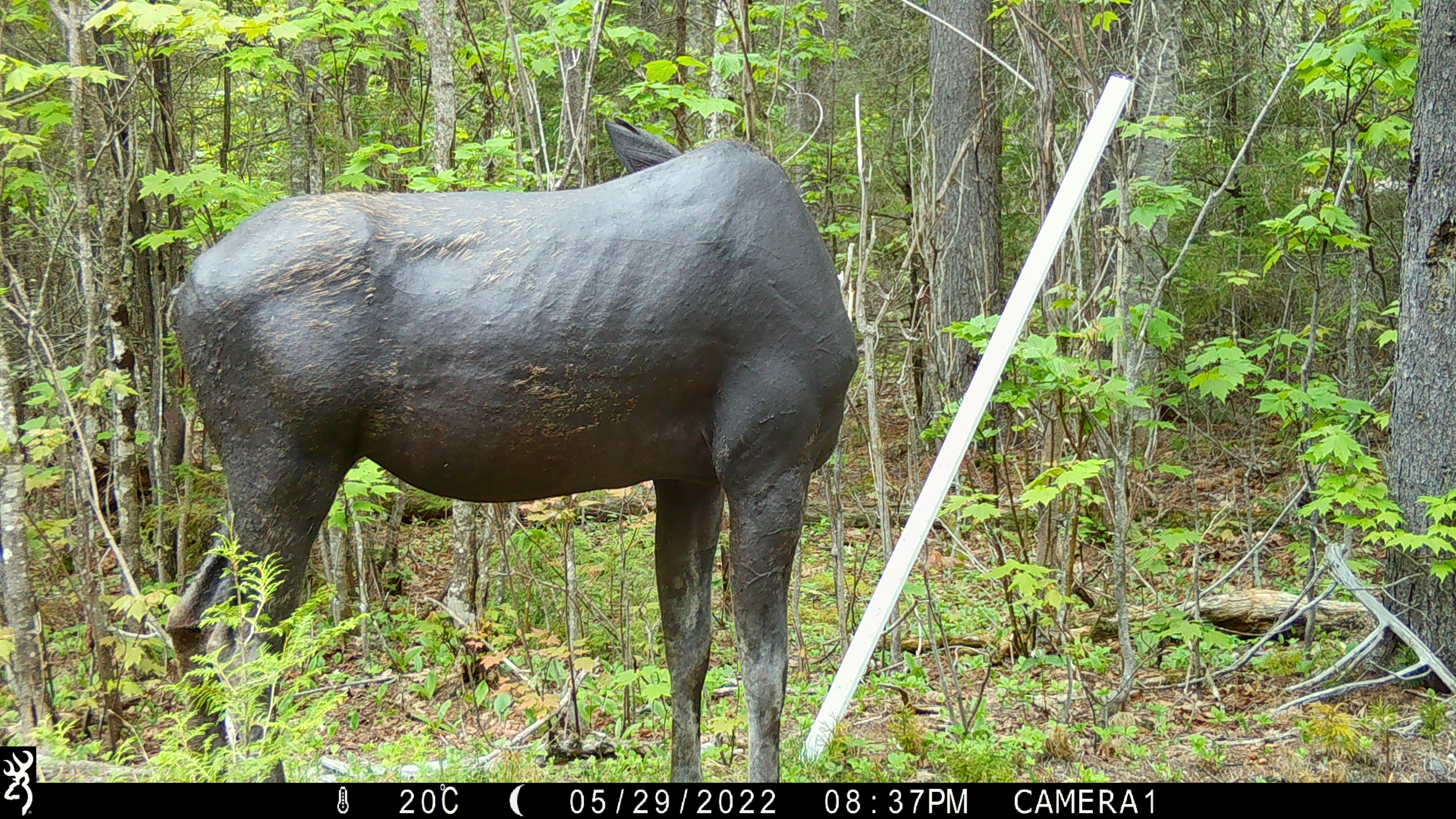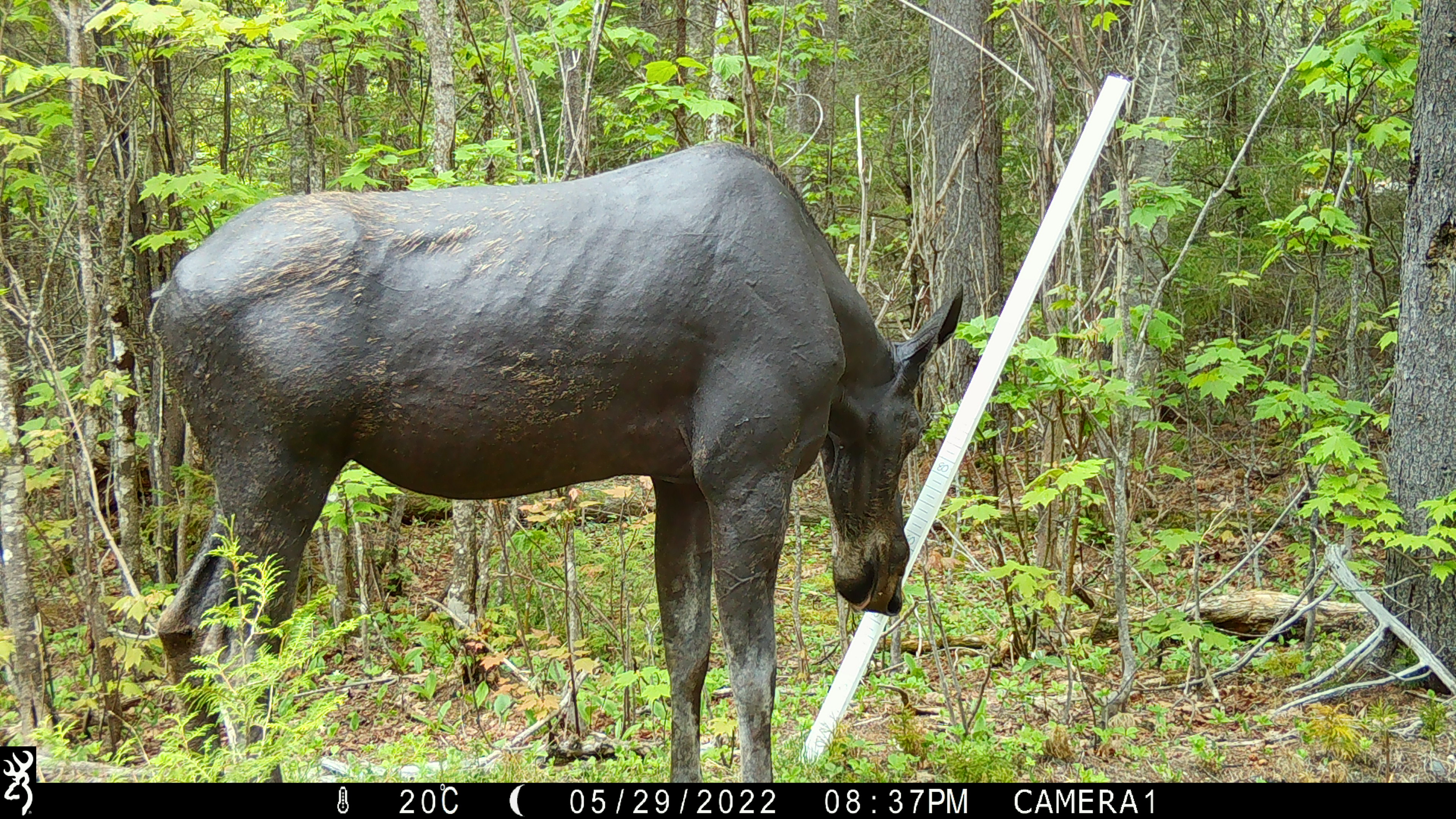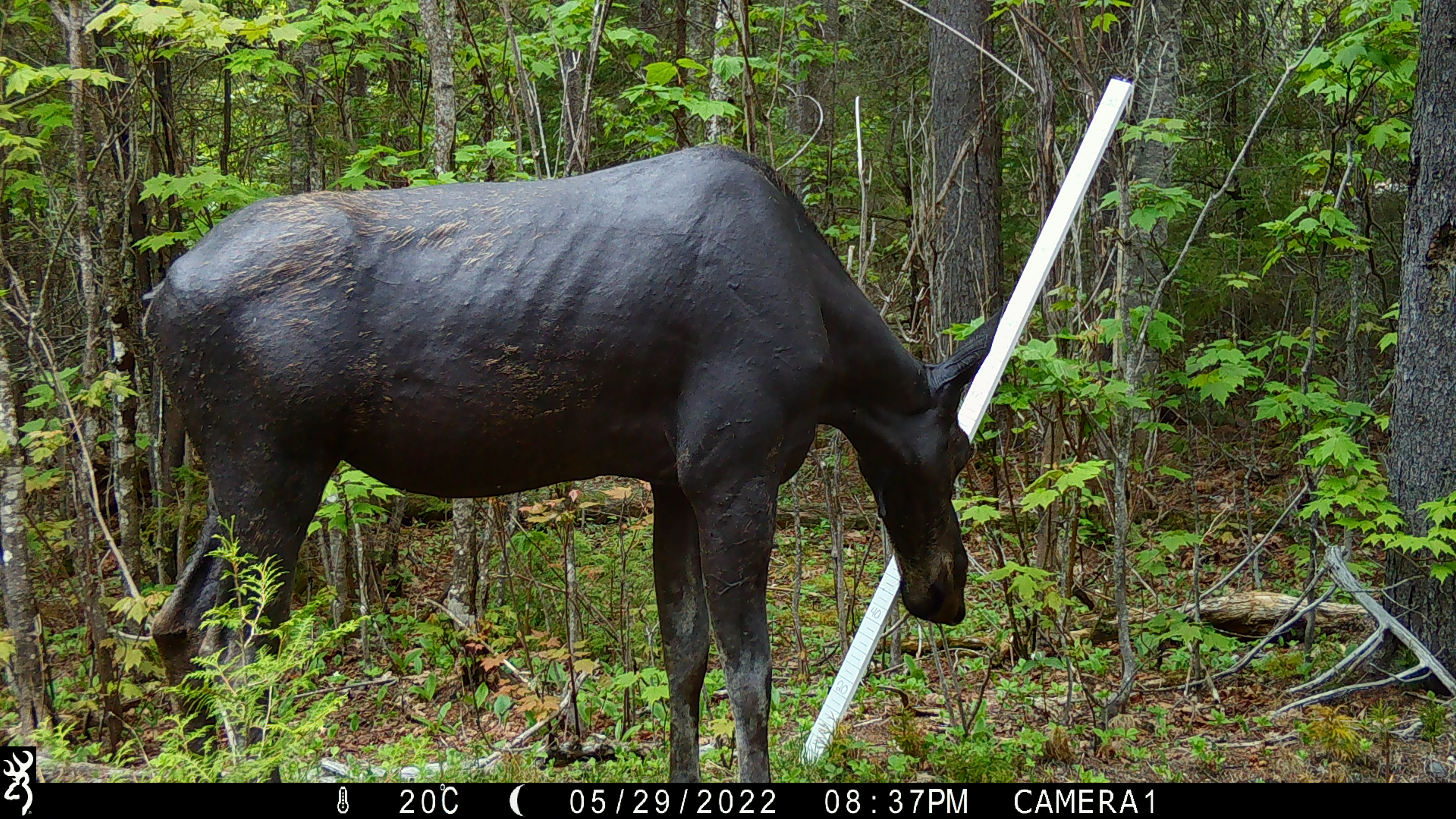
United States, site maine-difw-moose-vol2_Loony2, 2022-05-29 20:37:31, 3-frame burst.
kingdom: Animalia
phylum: Chordata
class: Mammalia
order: Artiodactyla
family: Cervidae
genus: Alces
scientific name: Alces alces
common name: moose